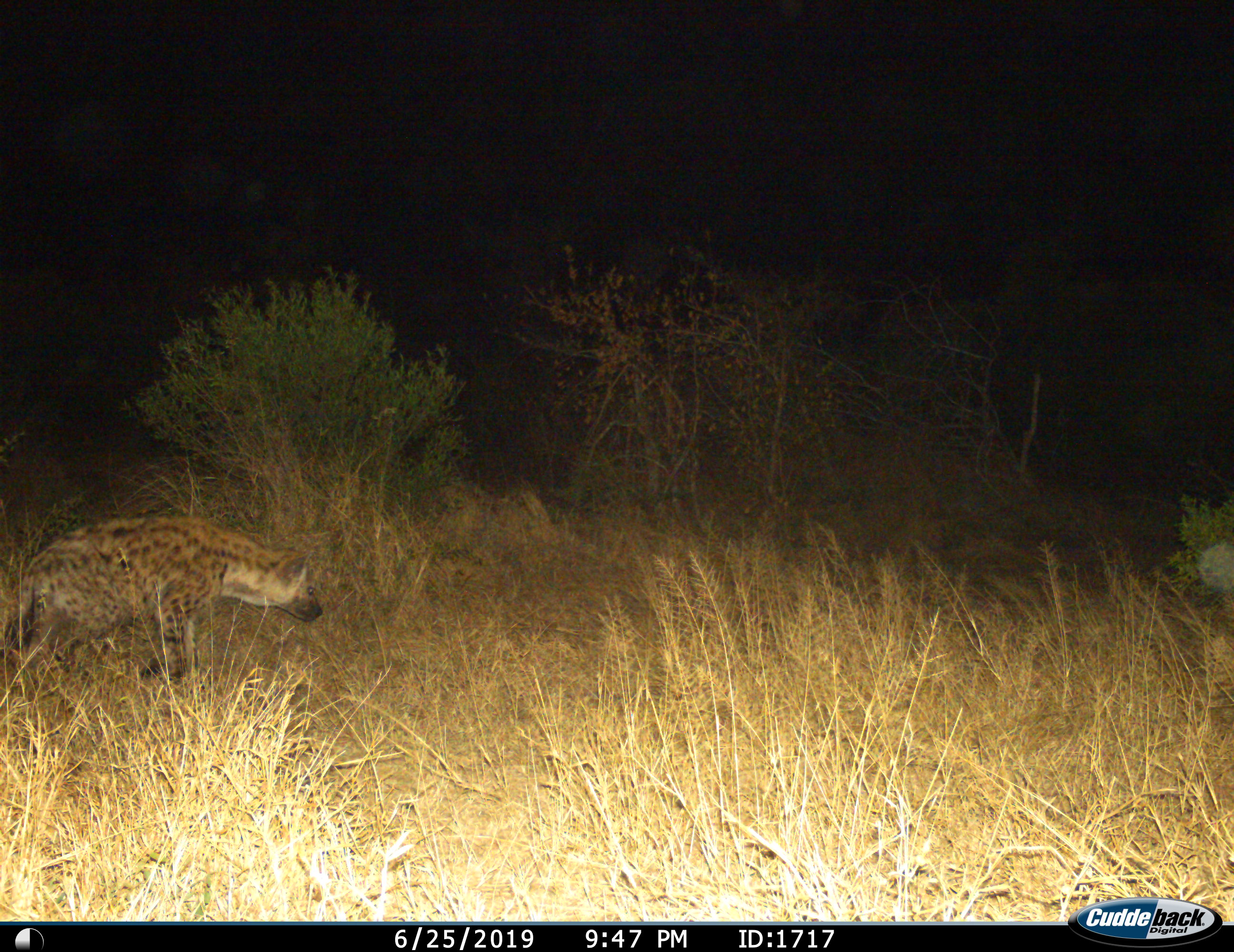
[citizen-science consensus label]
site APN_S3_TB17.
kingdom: Animalia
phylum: Chordata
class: Mammalia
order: Carnivora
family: Hyaenidae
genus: Crocuta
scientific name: Crocuta crocuta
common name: spotted hyena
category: hyenaspotted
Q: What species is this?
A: Hyenaspotted (spotted hyena) (Crocuta crocuta).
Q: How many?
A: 1.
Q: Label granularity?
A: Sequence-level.